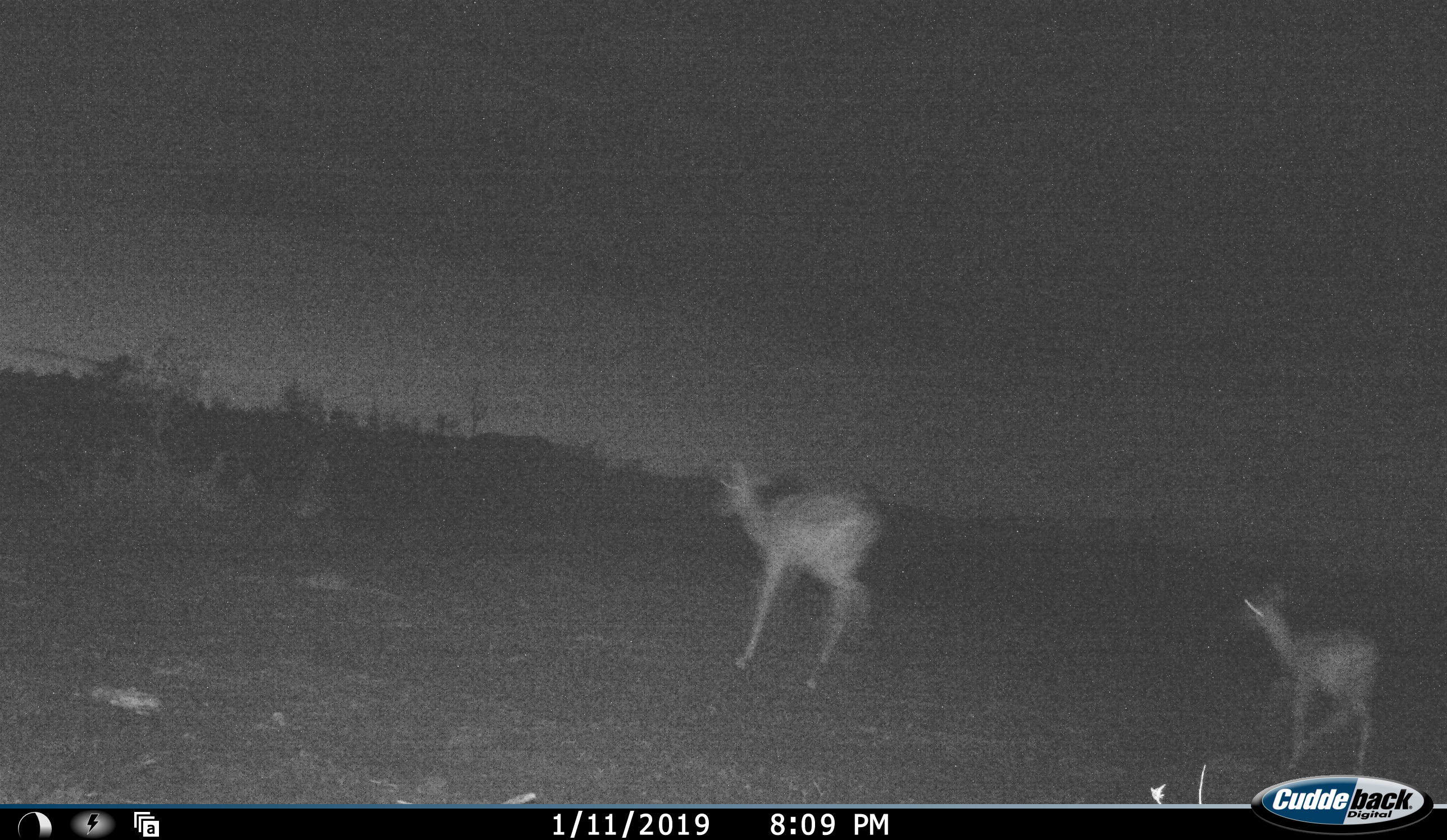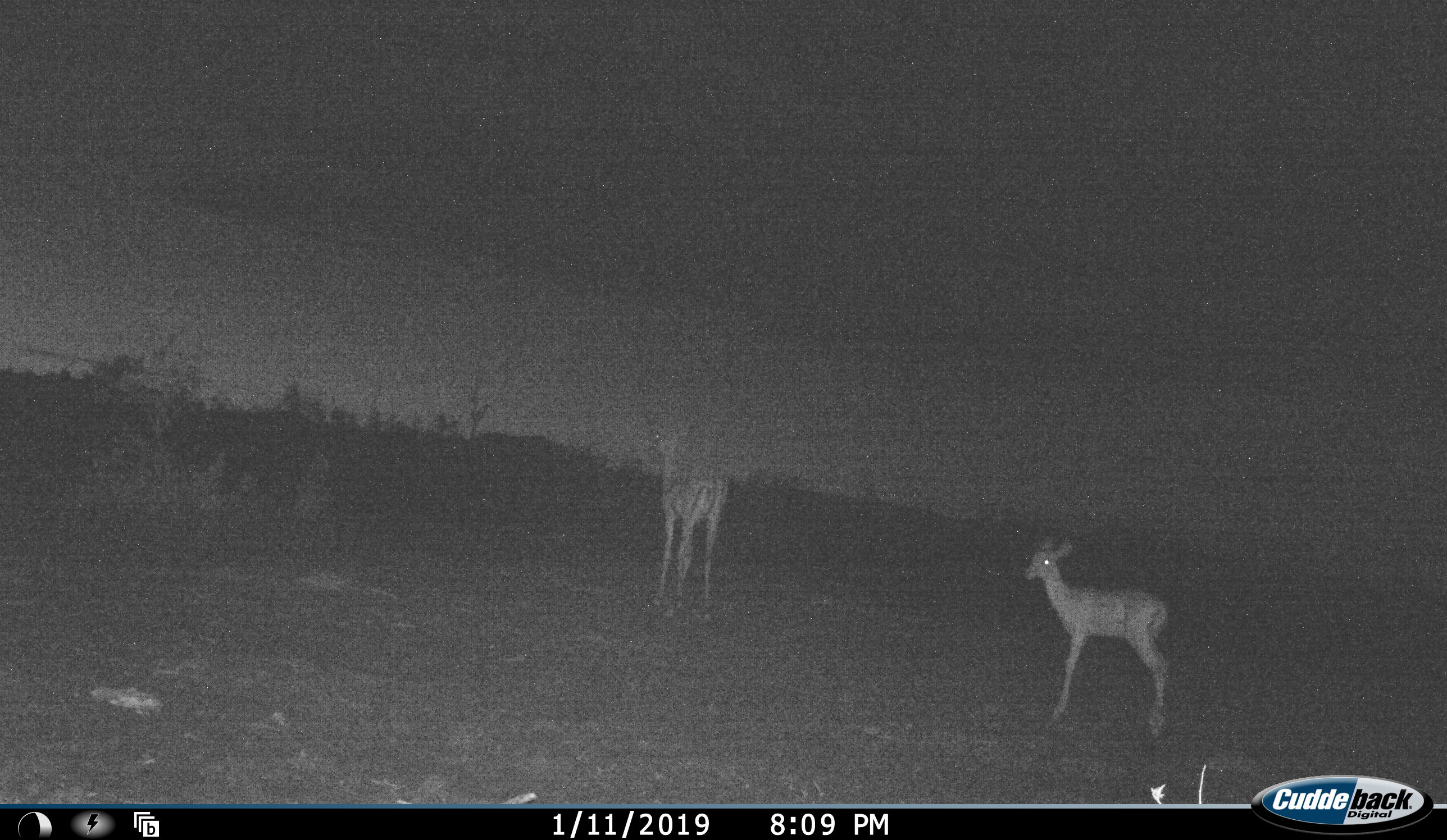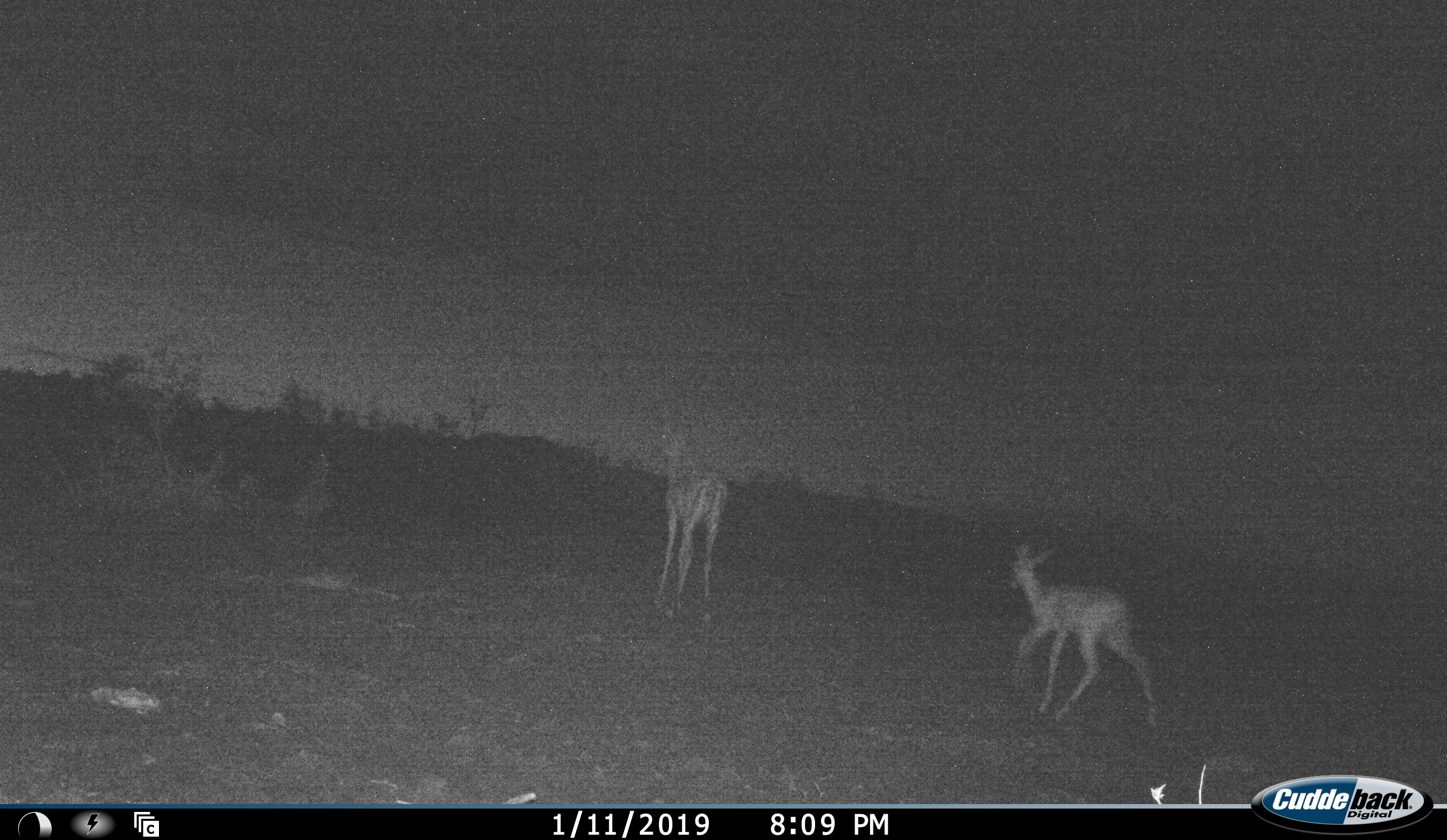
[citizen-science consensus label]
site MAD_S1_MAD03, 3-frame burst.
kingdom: Animalia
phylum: Chordata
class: Mammalia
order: Artiodactyla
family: Bovidae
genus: Aepyceros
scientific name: Aepyceros melampus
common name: impala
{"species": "impala (Aepyceros melampus)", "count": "2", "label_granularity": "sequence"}